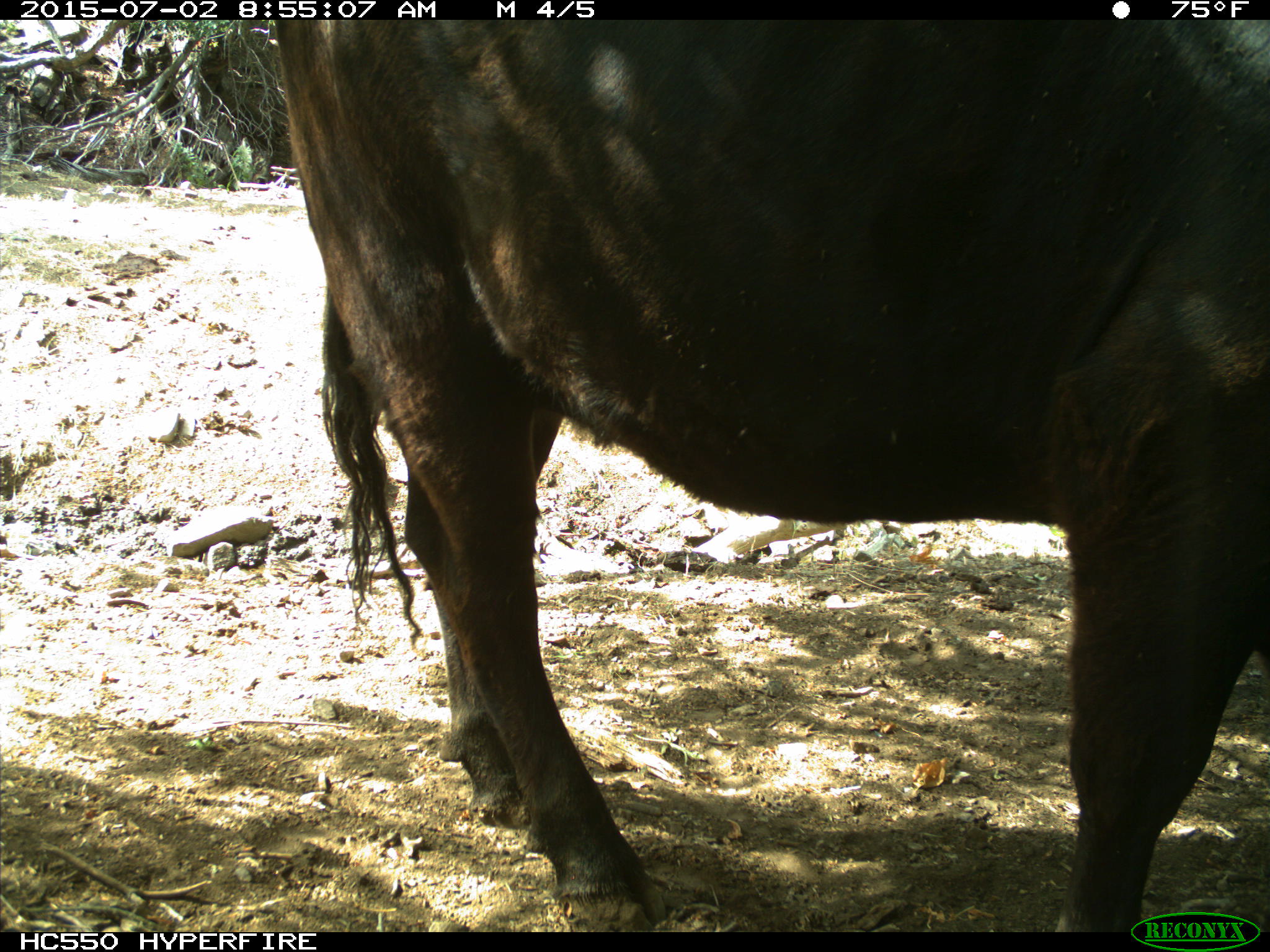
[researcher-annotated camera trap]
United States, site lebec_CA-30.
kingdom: Animalia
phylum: Chordata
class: Mammalia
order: Artiodactyla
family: Bovidae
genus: Bos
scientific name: Bos taurus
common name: domestic cow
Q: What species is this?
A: Bos taurus (domestic cow).